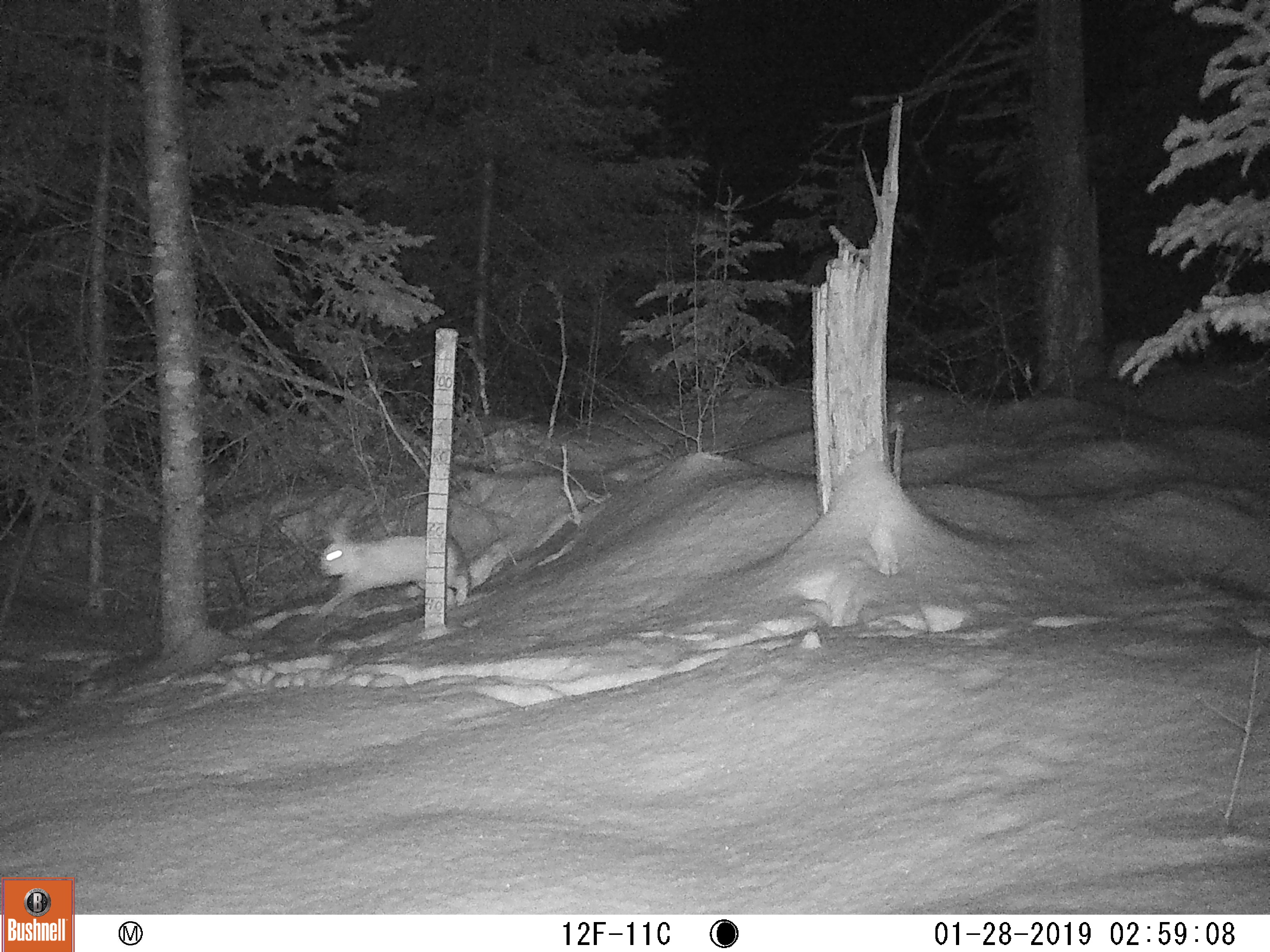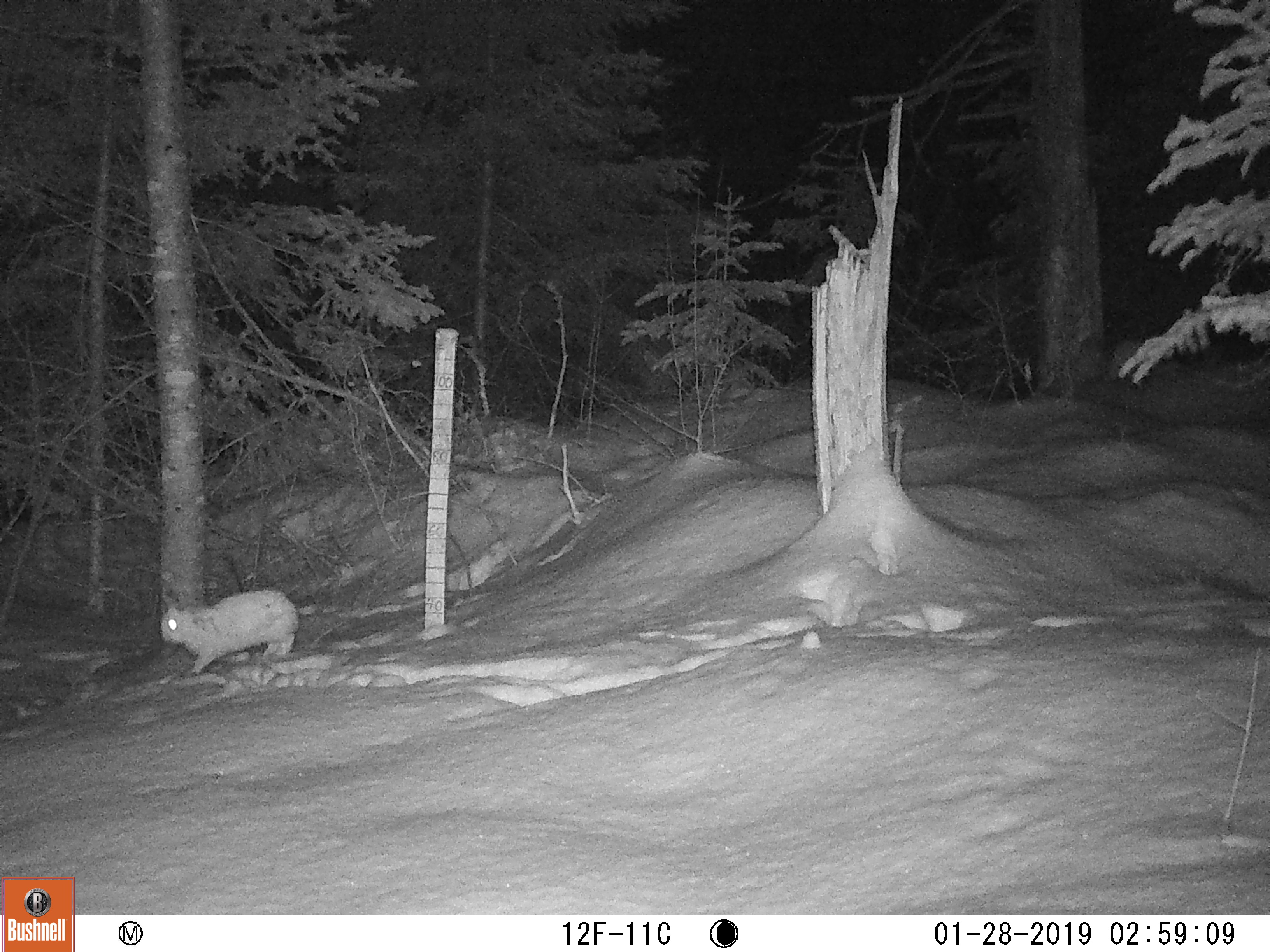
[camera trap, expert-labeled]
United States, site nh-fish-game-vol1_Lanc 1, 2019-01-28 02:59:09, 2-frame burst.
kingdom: Animalia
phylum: Chordata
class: Mammalia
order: Lagomorpha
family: Leporidae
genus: Lepus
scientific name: Lepus americanus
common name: snowshoe hare